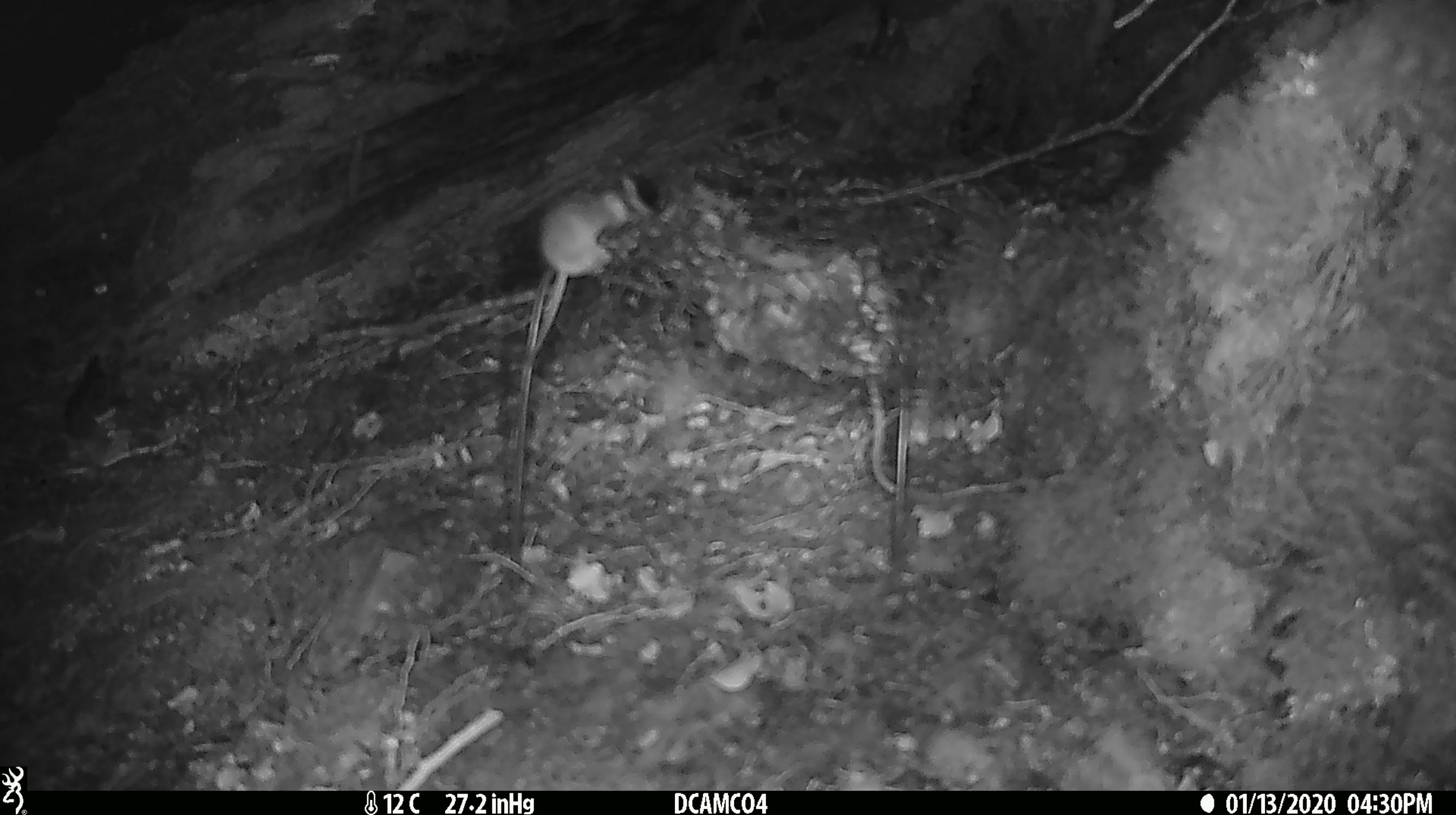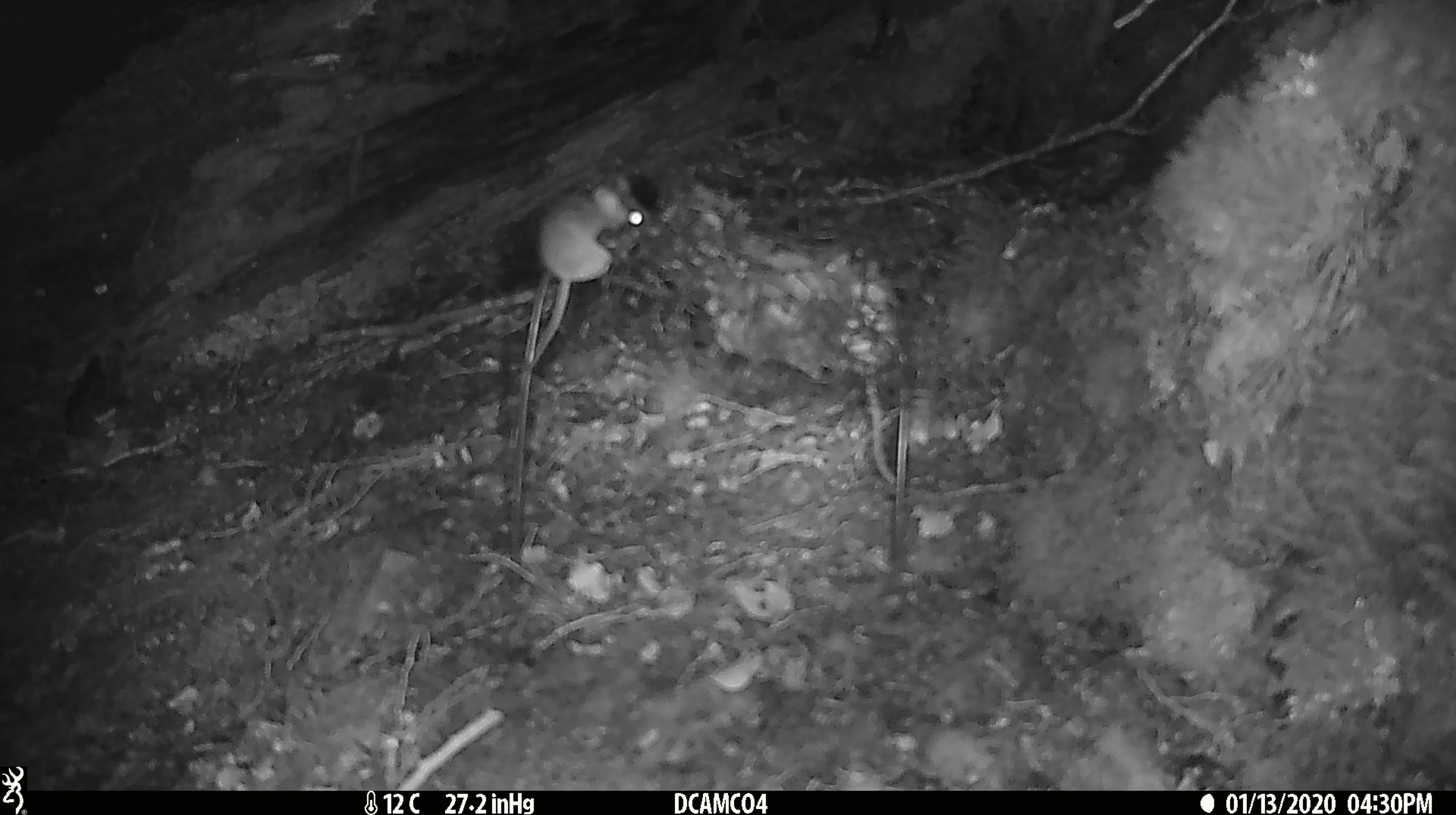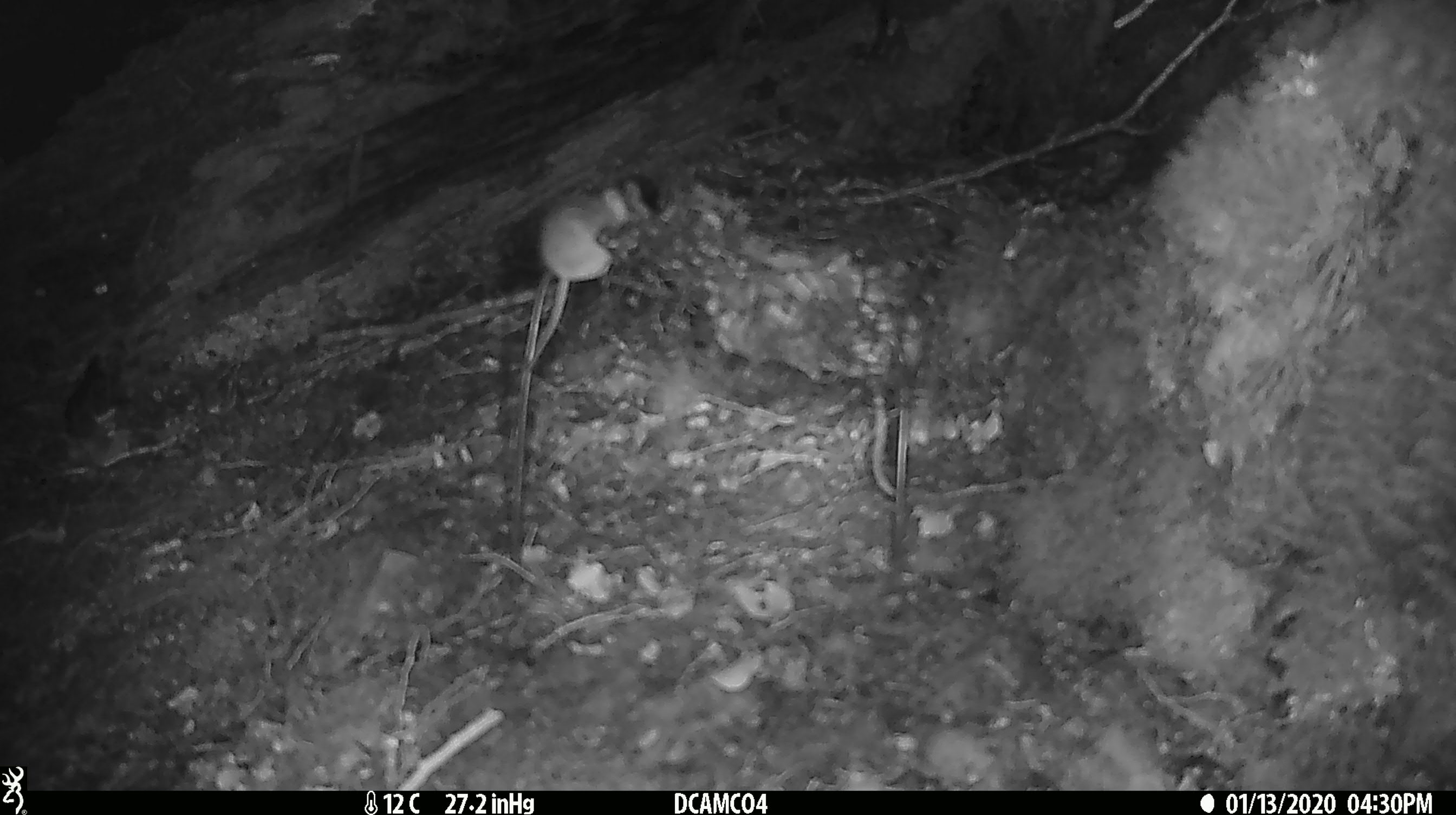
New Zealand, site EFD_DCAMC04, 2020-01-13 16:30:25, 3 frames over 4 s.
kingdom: Animalia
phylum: Chordata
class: Mammalia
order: Rodentia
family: Muridae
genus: Mus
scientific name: Mus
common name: mouse